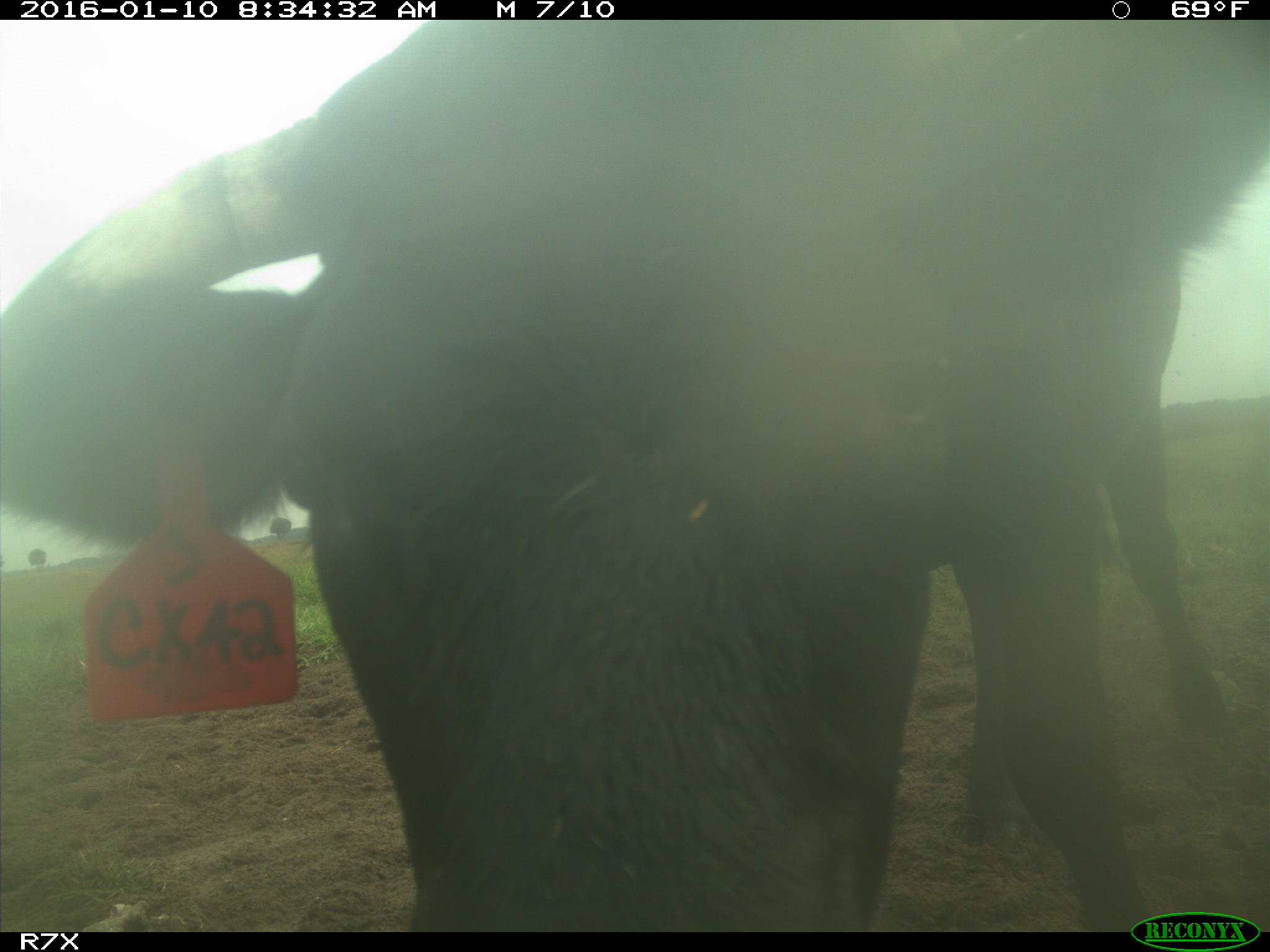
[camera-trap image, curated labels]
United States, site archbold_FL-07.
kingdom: Animalia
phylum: Chordata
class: Mammalia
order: Artiodactyla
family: Bovidae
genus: Bos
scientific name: Bos taurus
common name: domestic cow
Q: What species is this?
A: Bos taurus (domestic cow).